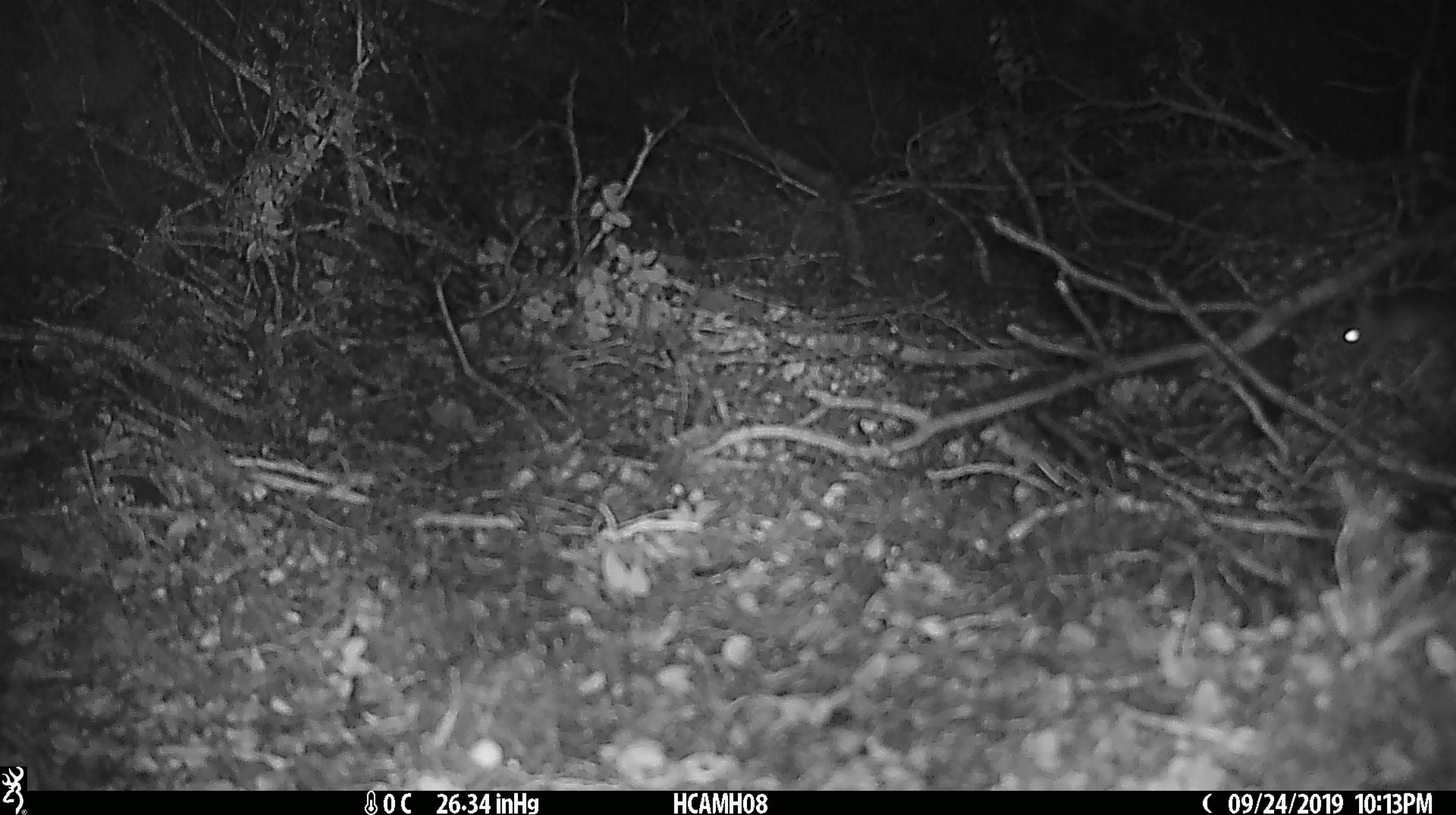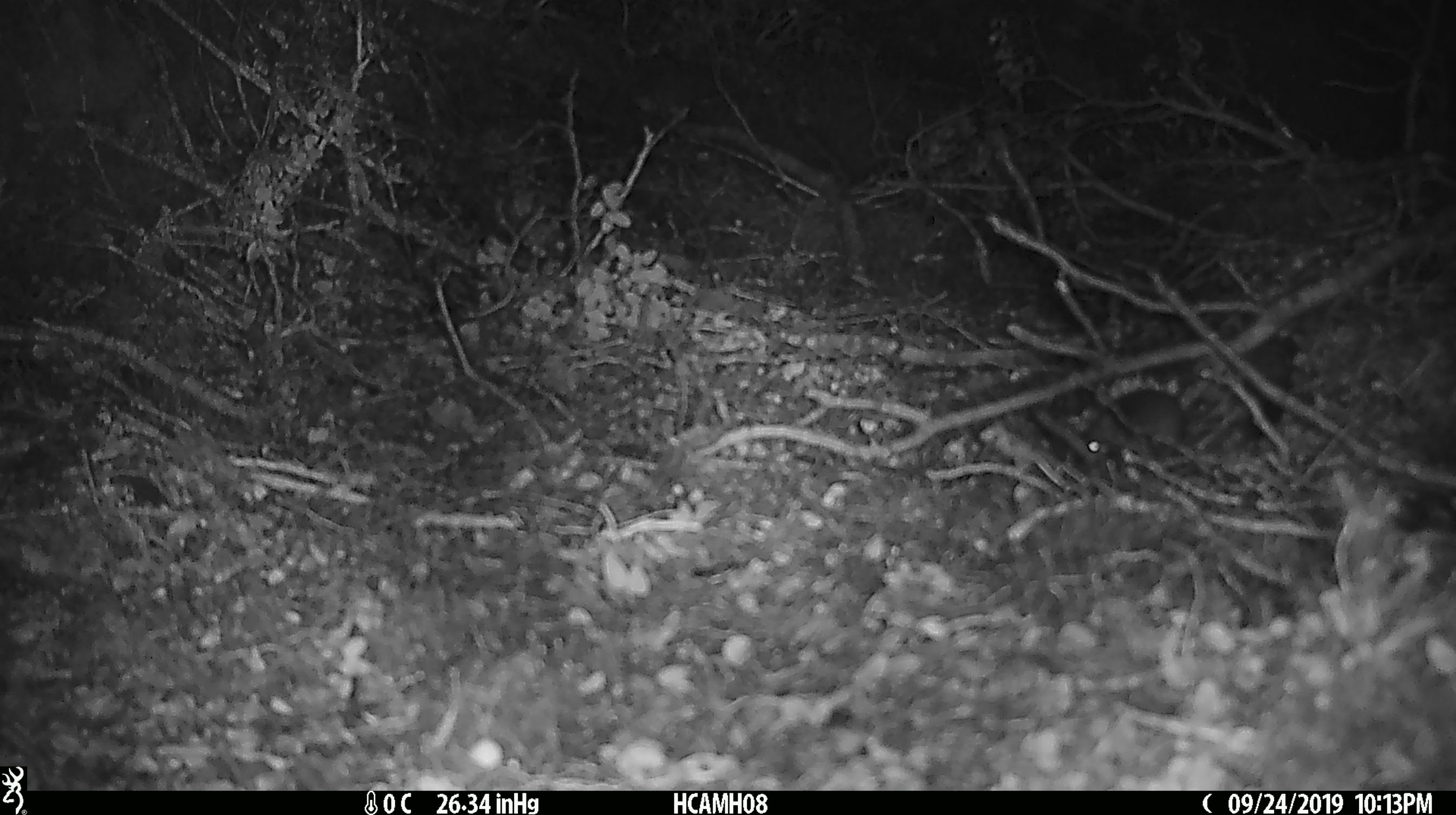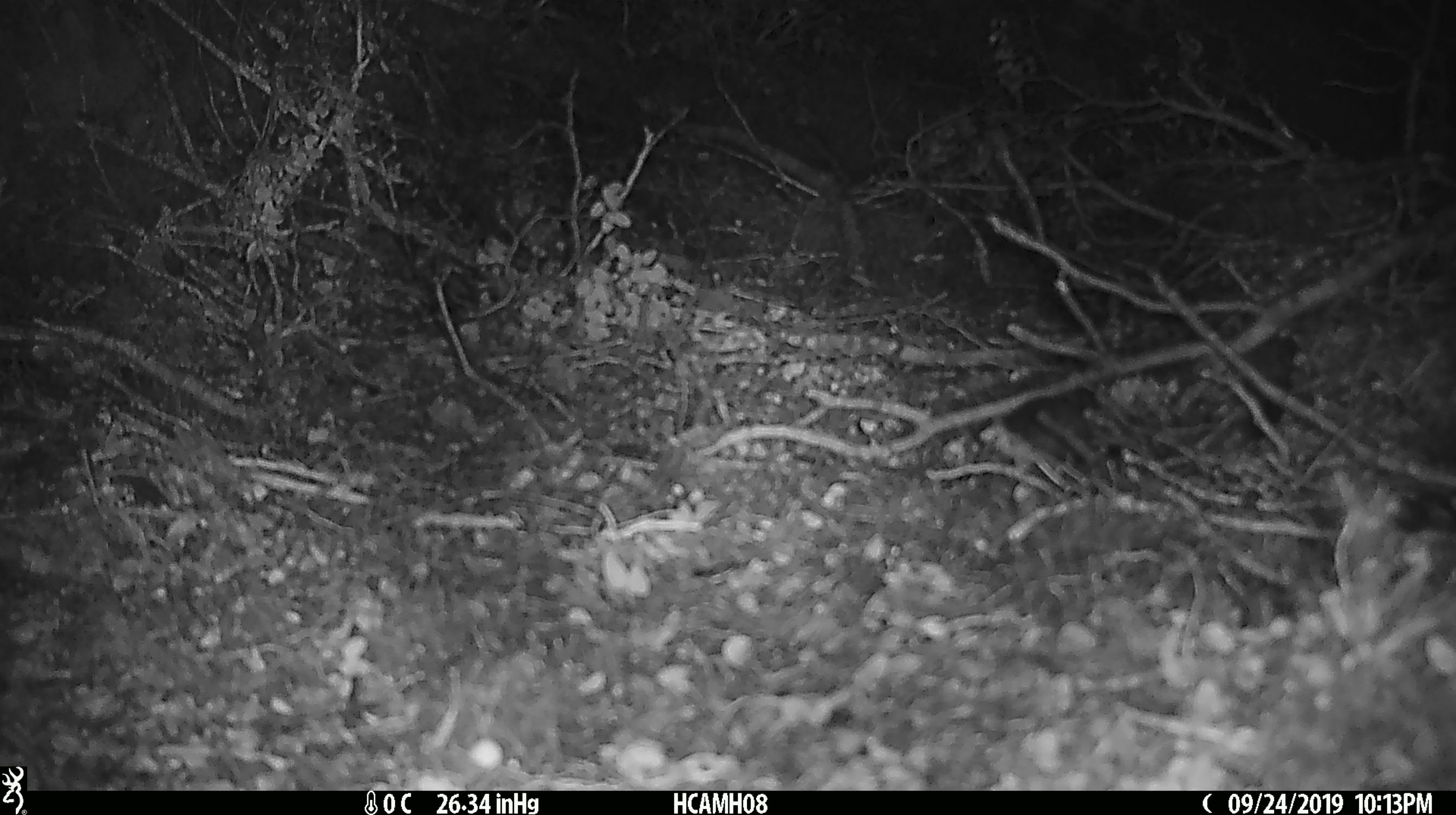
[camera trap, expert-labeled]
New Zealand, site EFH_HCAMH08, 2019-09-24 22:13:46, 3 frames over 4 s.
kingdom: Animalia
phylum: Chordata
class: Mammalia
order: Rodentia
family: Muridae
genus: Mus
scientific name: Mus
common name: mouse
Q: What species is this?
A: Mouse (Mus).